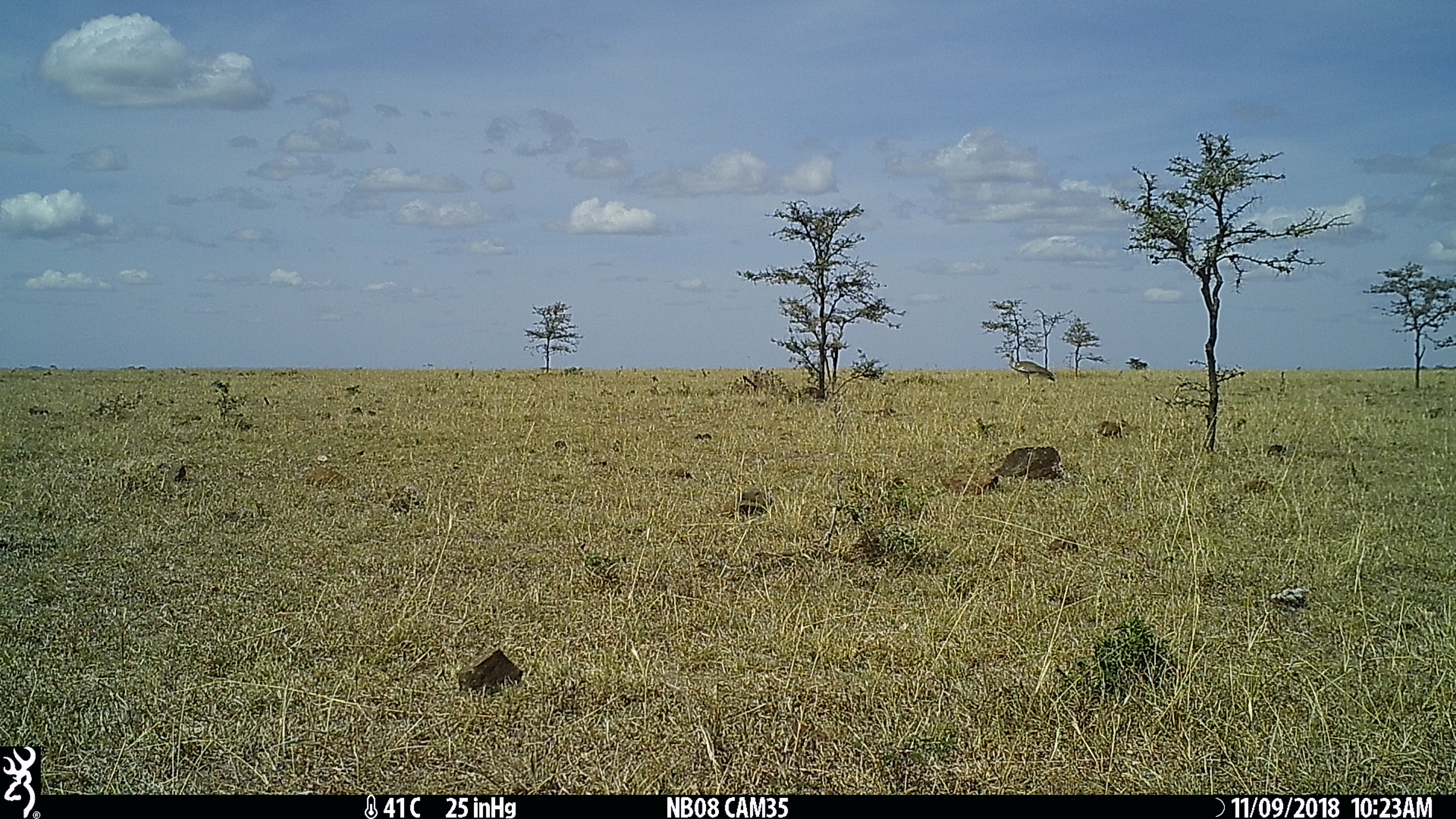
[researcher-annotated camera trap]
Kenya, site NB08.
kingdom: Animalia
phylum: Chordata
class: Aves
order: Otidiformes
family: Otididae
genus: Ardeotis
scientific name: Ardeotis kori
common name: kori bustard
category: bustard kori